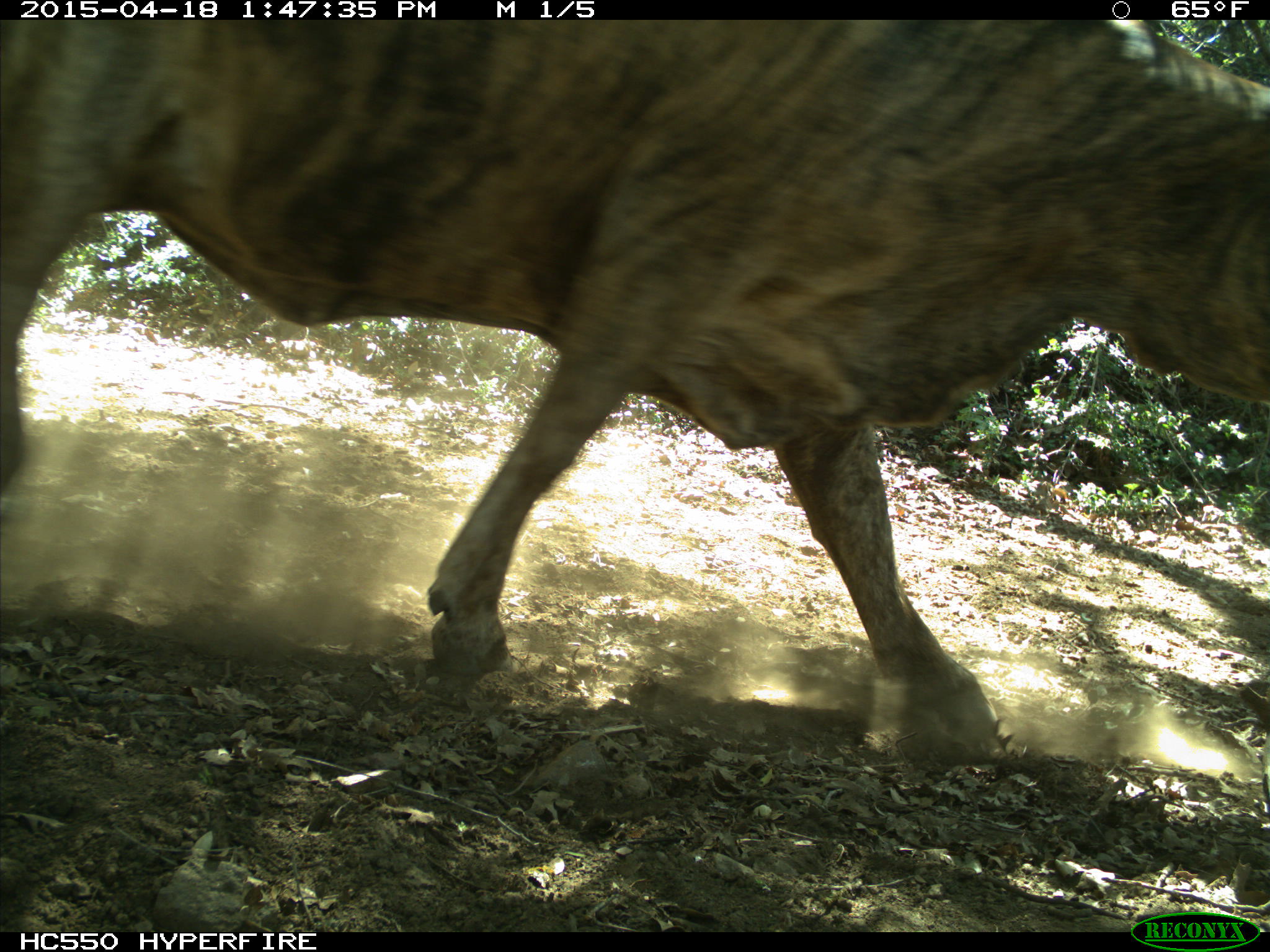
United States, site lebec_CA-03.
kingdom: Animalia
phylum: Chordata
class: Mammalia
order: Artiodactyla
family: Bovidae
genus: Bos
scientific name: Bos taurus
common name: domestic cow